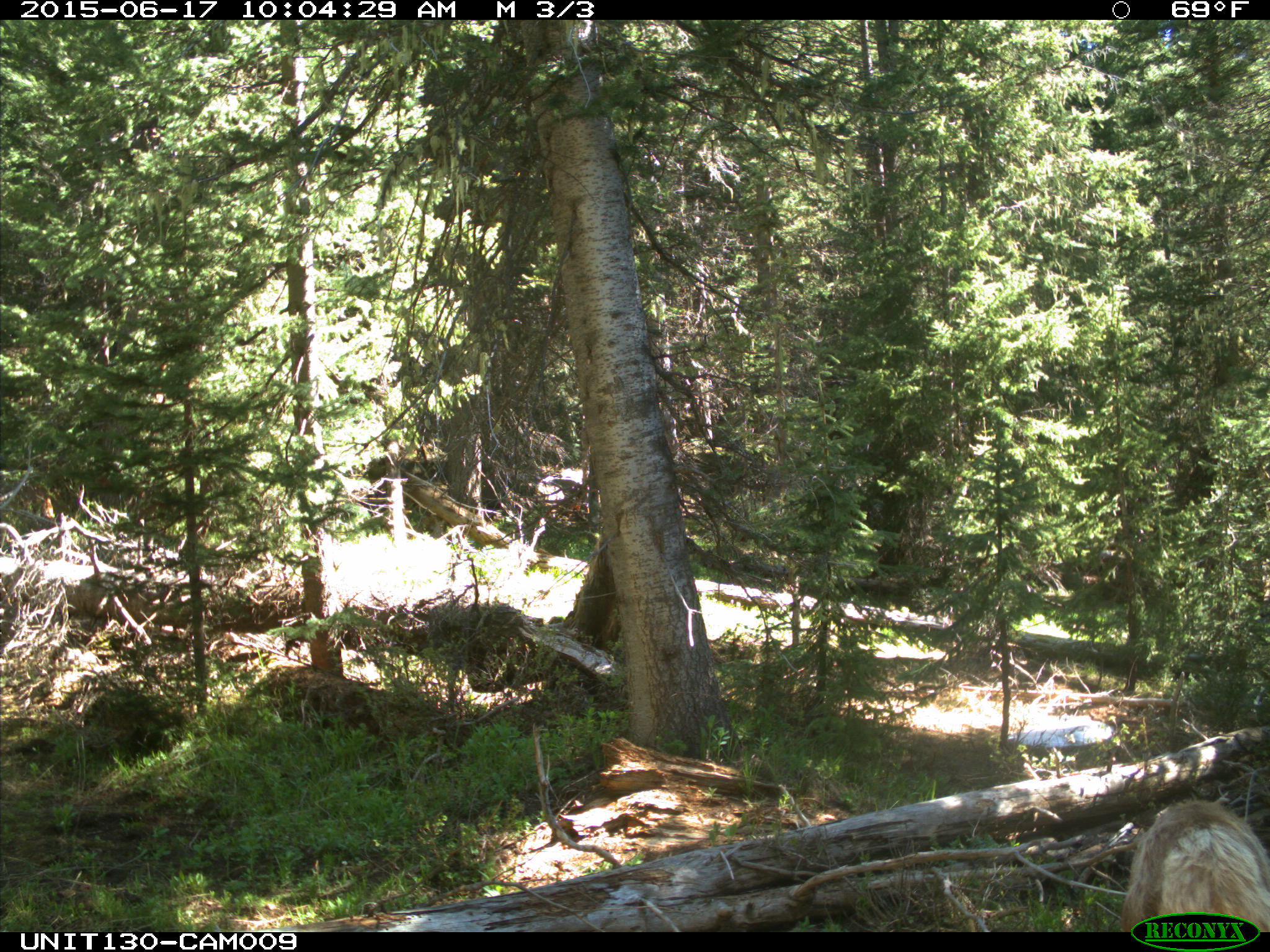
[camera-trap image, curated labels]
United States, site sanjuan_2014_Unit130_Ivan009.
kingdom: Animalia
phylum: Chordata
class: Mammalia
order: Artiodactyla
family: Cervidae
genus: Cervus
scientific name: Cervus elaphus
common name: red deer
Cervus elaphus (red deer).